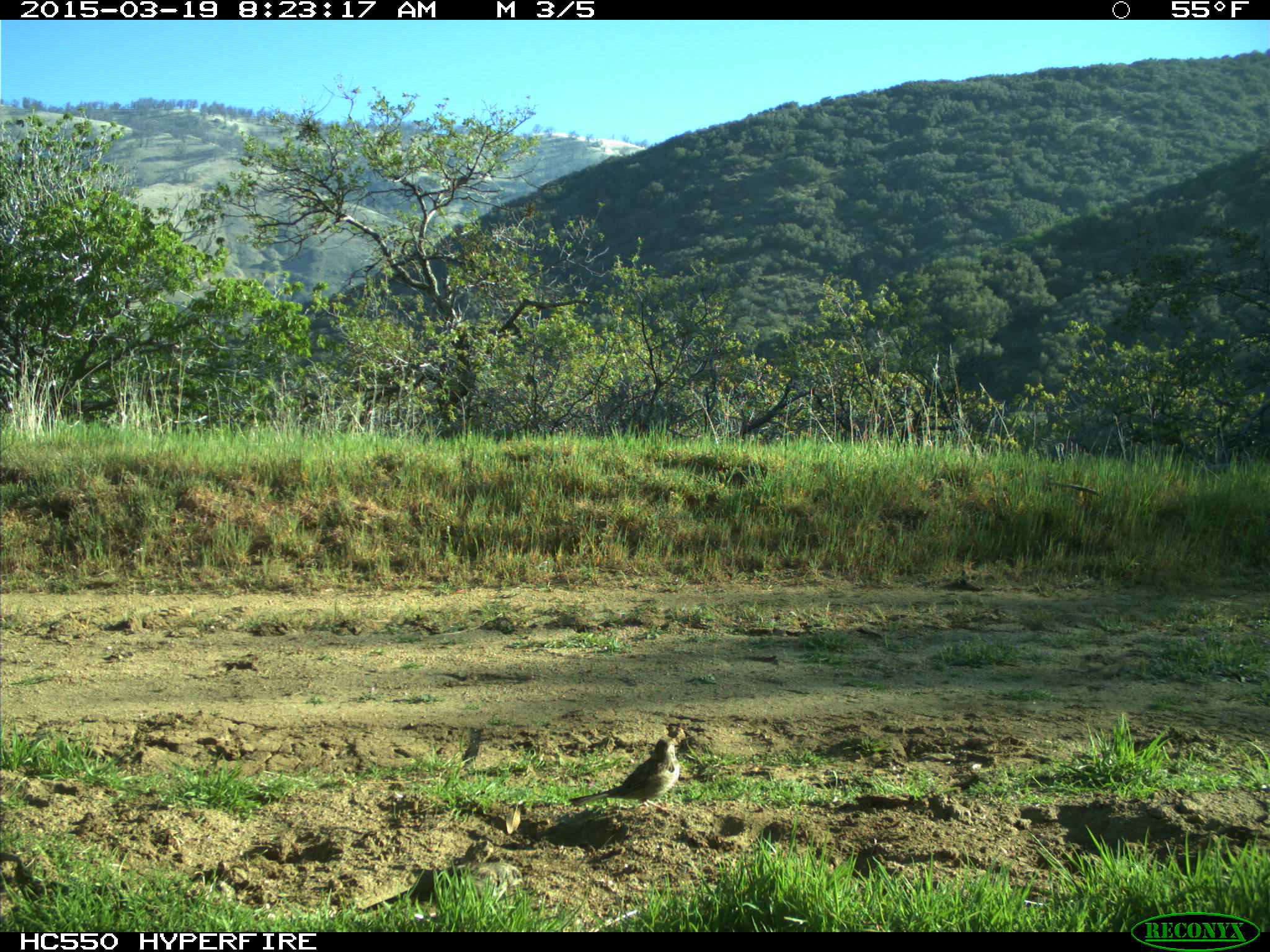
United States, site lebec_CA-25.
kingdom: Animalia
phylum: Chordata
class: Aves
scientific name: Aves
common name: birds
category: unidentified bird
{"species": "unidentified bird (birds) (Aves)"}